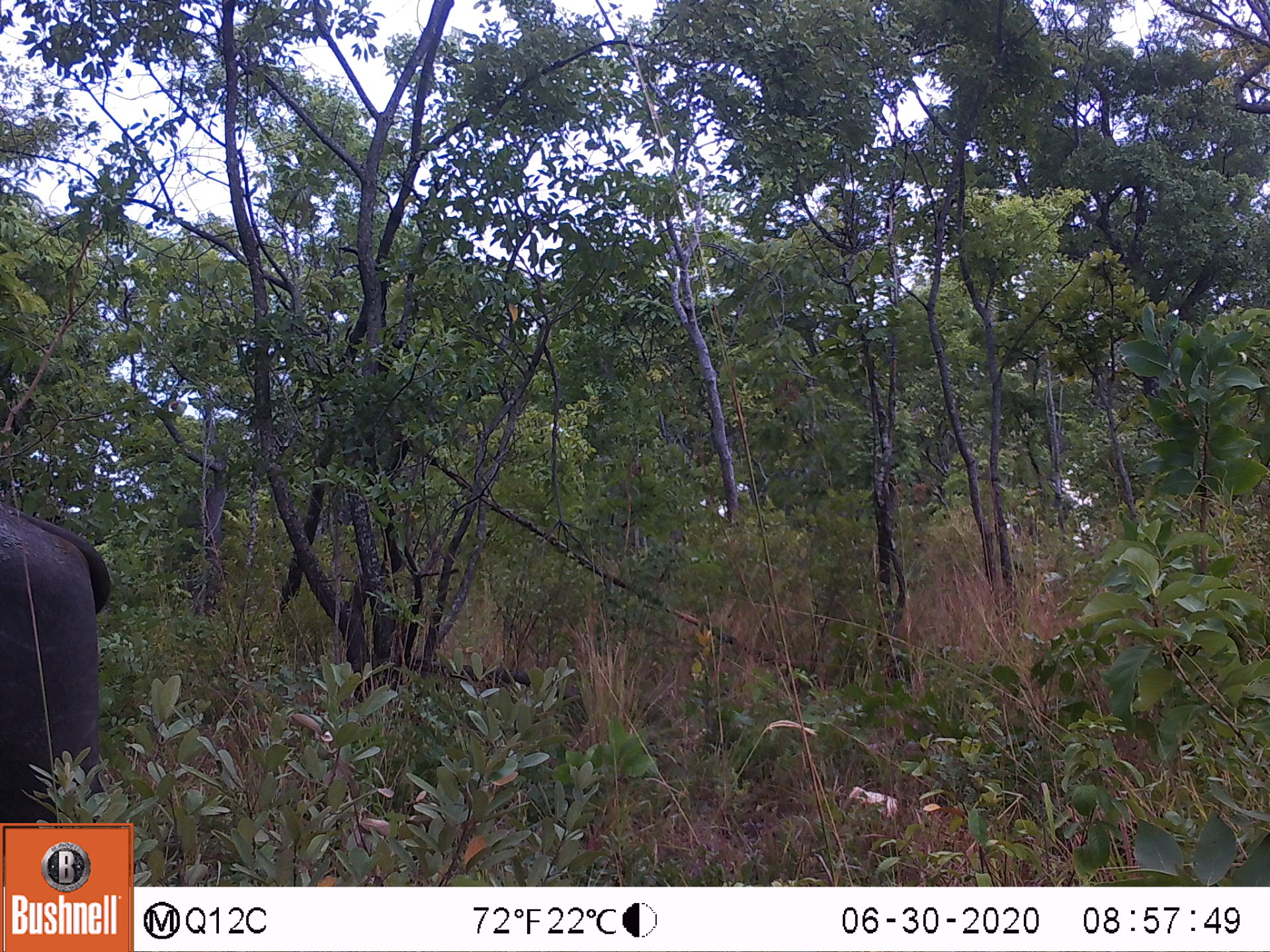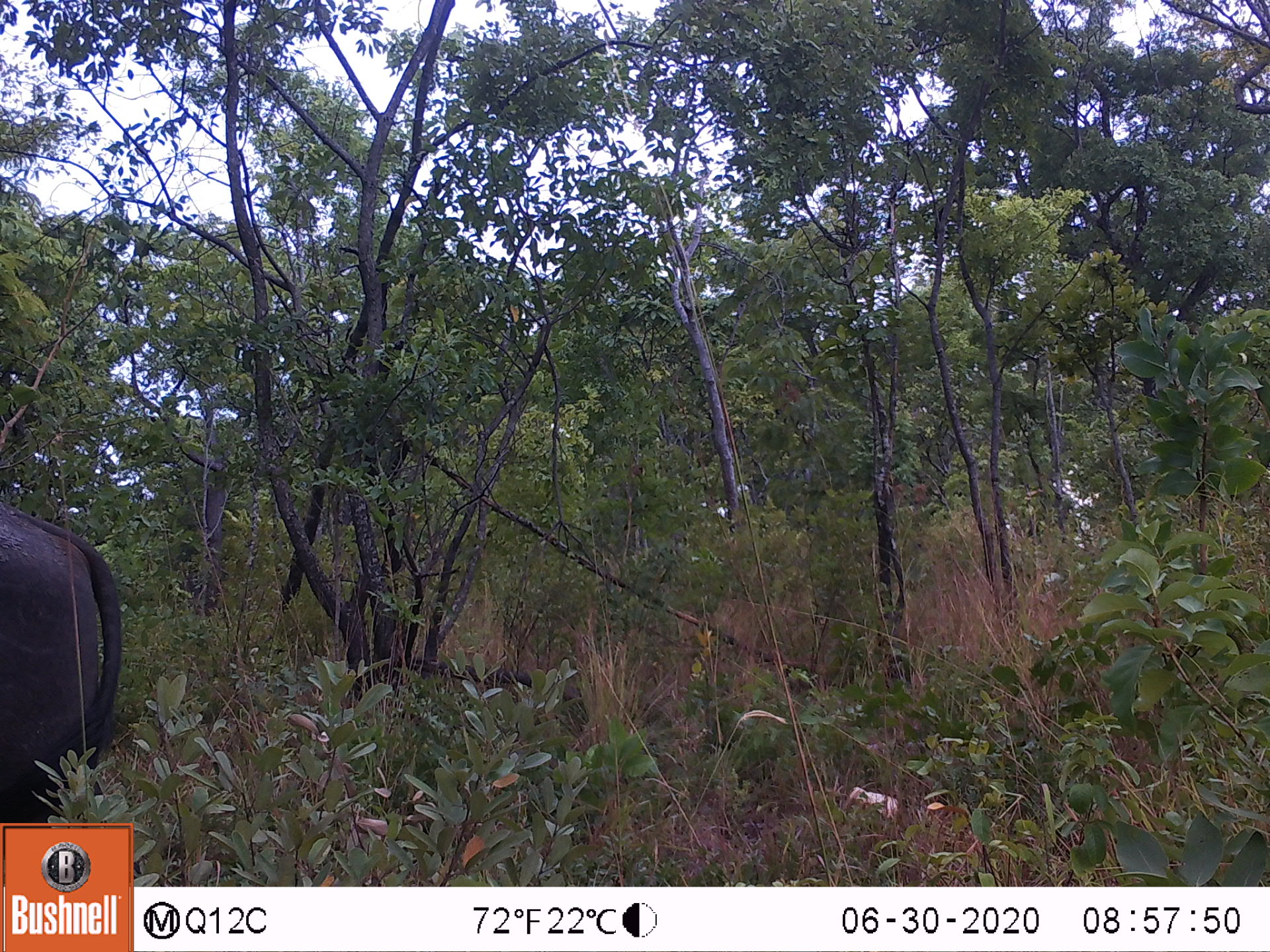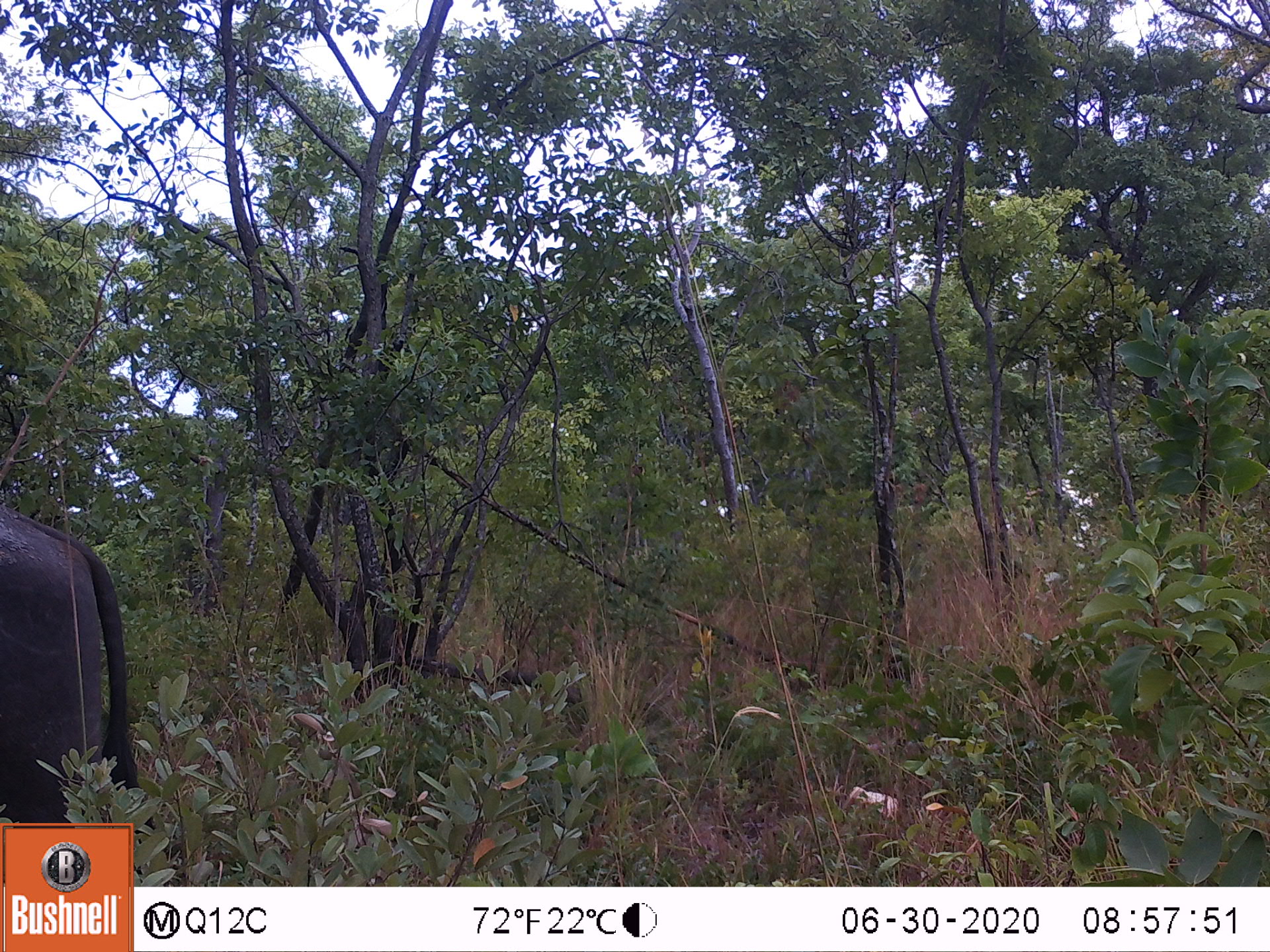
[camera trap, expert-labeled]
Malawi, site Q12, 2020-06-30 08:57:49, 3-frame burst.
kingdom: Animalia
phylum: Chordata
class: Mammalia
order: Artiodactyla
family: Bovidae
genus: Syncerus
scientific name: Syncerus caffer caffer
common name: cape buffalo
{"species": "cape buffalo (Syncerus caffer caffer)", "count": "1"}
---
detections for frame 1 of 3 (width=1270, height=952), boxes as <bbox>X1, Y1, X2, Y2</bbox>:
cape buffalo: <bbox>3, 481, 136, 813</bbox>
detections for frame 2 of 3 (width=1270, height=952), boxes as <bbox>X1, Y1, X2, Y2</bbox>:
cape buffalo: <bbox>3, 488, 126, 816</bbox>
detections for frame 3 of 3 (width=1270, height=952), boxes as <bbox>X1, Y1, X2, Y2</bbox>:
cape buffalo: <bbox>0, 496, 167, 816</bbox>